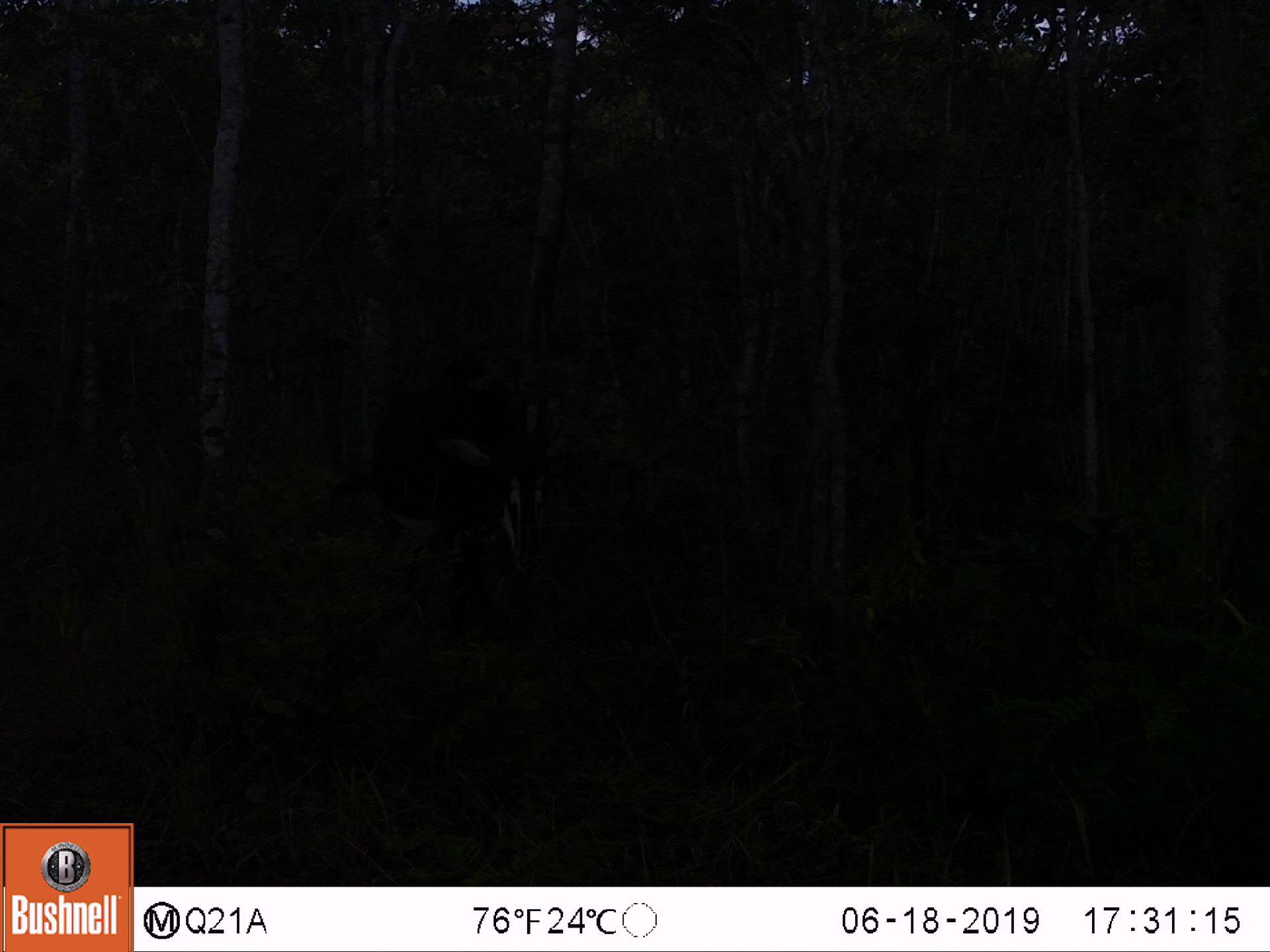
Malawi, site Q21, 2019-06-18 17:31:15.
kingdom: Animalia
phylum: Chordata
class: Mammalia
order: Artiodactyla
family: Bovidae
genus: Hippotragus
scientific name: Hippotragus niger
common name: sable antelope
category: sable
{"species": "sable (sable antelope) (Hippotragus niger)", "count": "1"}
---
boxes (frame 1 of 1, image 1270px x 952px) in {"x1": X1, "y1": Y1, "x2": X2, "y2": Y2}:
sable: {"x1": 339, "y1": 338, "x2": 583, "y2": 624}